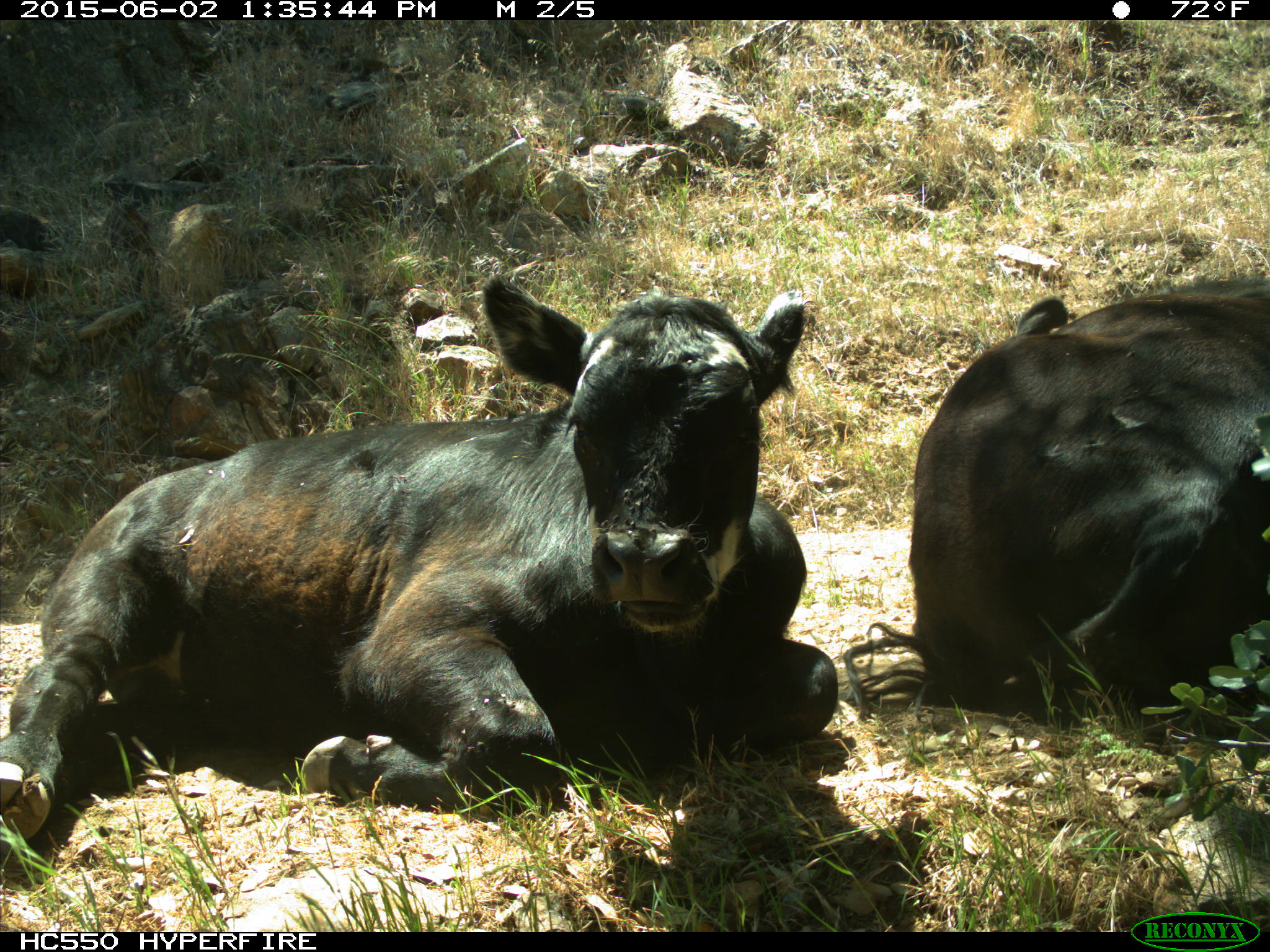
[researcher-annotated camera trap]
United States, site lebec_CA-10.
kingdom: Animalia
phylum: Chordata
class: Mammalia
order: Artiodactyla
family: Bovidae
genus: Bos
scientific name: Bos taurus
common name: domestic cow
Bos taurus (domestic cow).